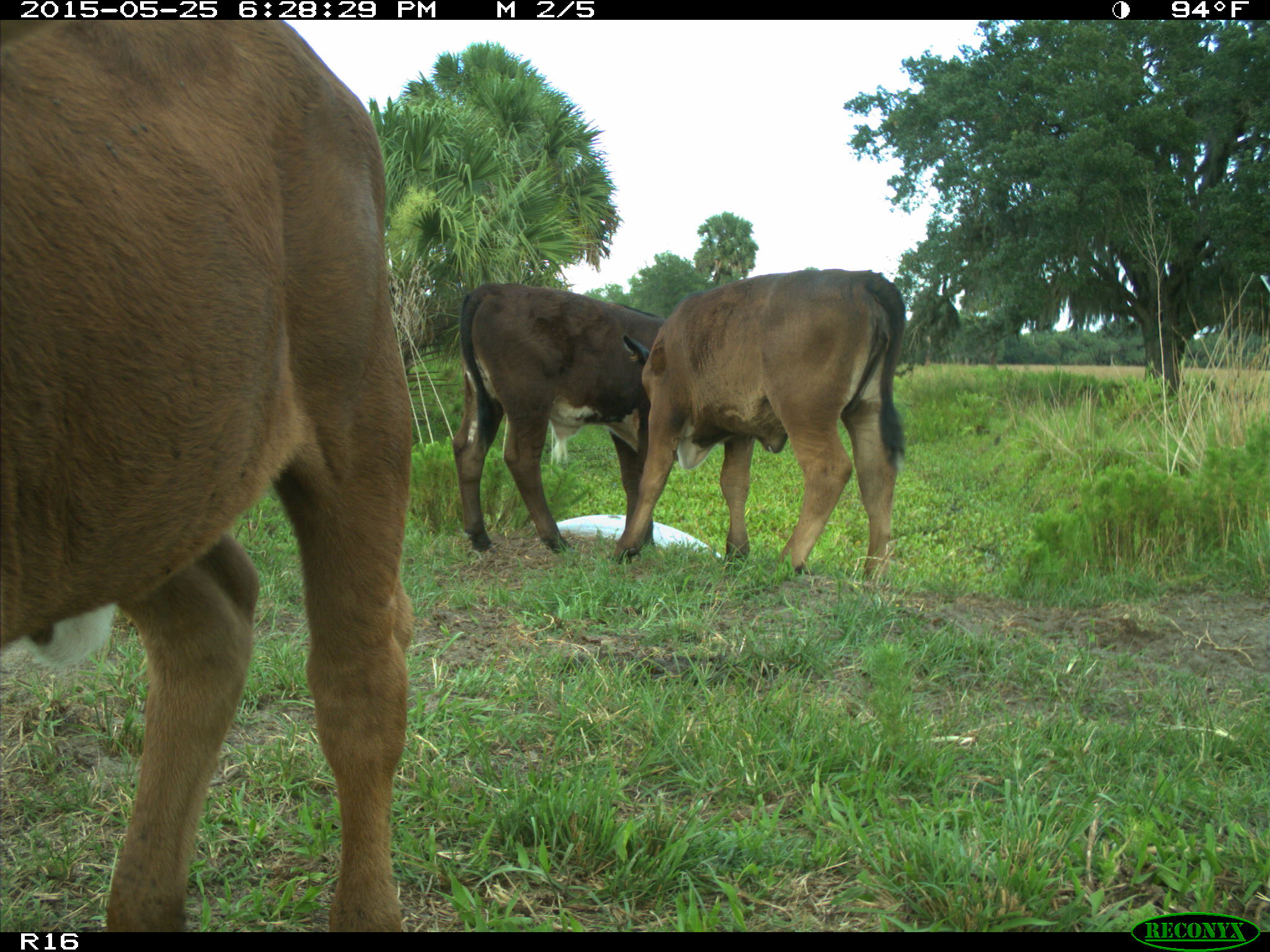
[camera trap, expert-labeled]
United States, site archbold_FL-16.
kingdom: Animalia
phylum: Chordata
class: Mammalia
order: Artiodactyla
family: Bovidae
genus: Bos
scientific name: Bos taurus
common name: domestic cow